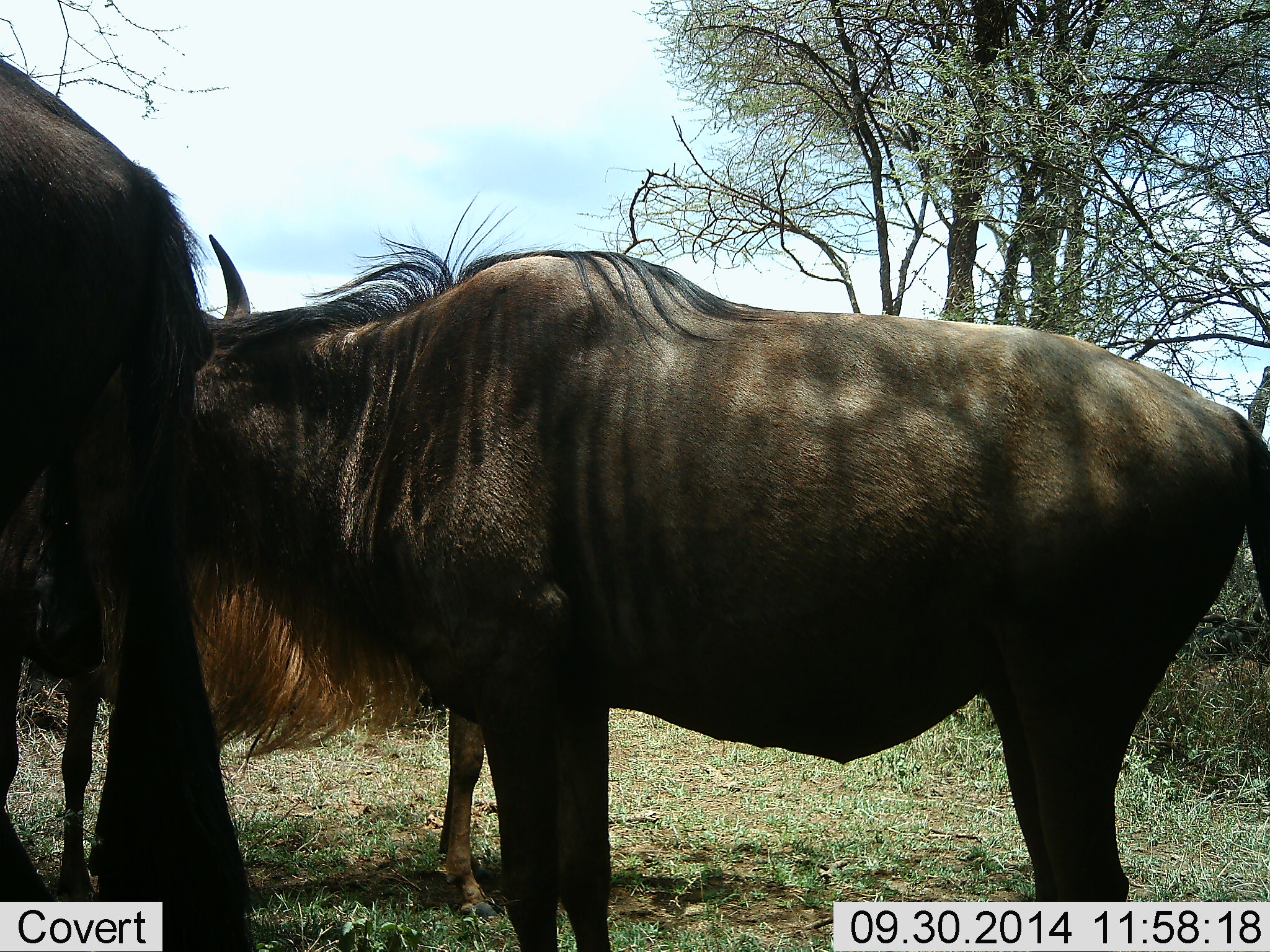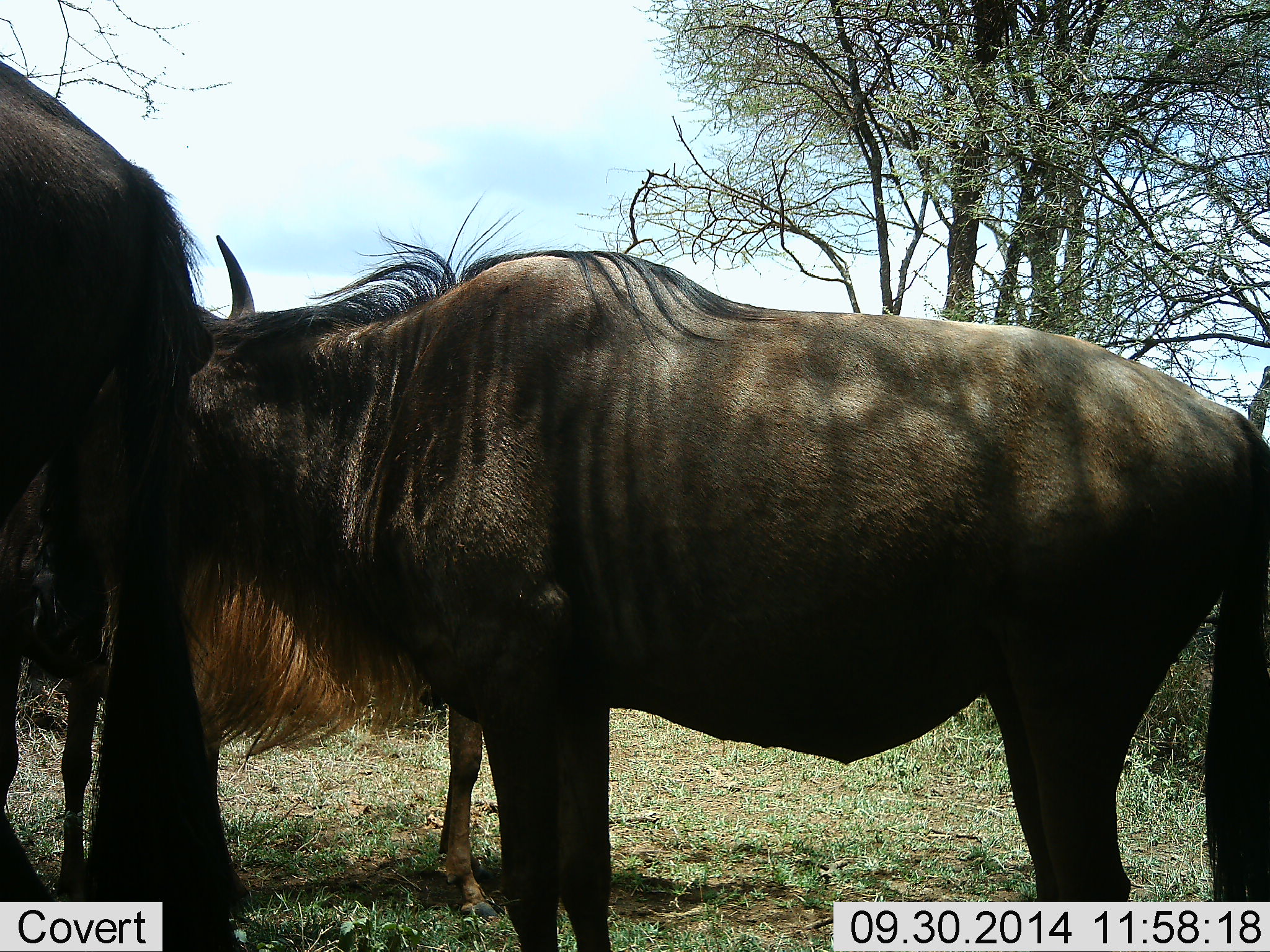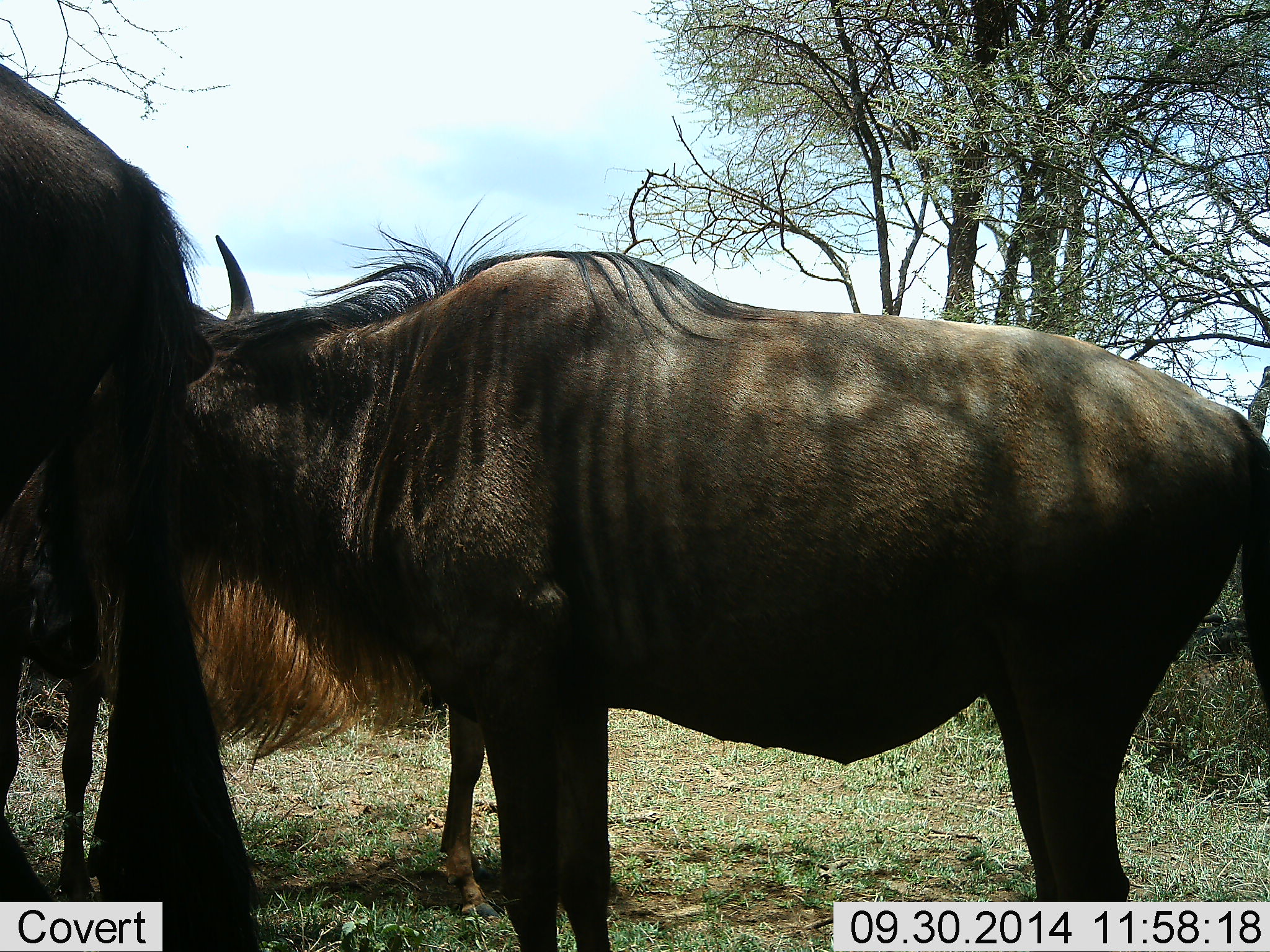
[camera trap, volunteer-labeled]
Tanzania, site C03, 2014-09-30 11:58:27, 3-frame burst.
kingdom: Animalia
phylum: Chordata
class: Mammalia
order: Artiodactyla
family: Bovidae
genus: Connochaetes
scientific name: Connochaetes taurinus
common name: blue wildebeest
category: wildebeest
Wildebeest (blue wildebeest) (Connochaetes taurinus), count 3. Behavior (volunteer vote fractions): standing 70%, resting 10%, moving 20%, interacting 10%. Young present (vote fraction): 0%. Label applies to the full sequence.